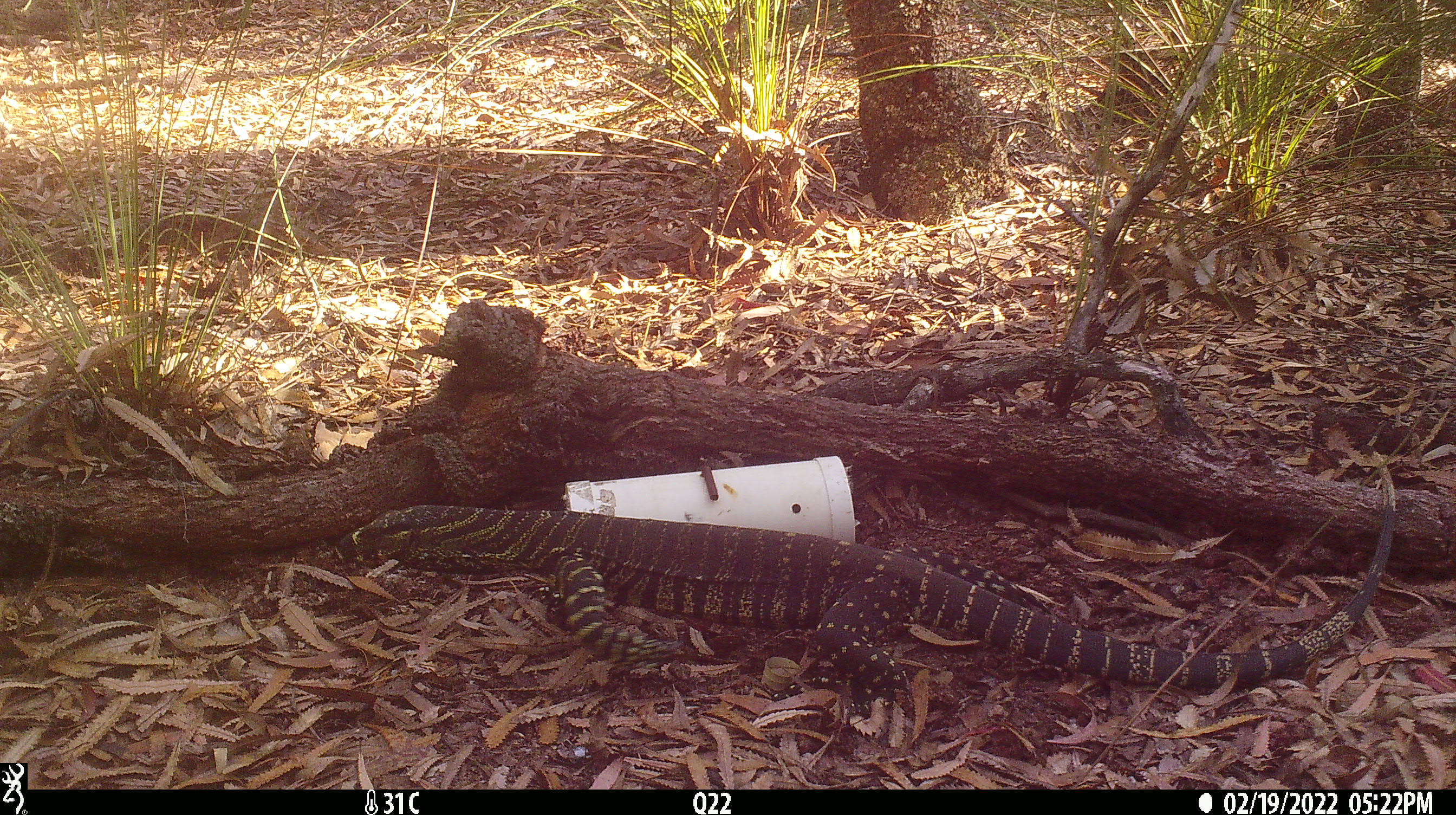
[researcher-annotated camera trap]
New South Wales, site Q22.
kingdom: Animalia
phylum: Chordata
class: Reptilia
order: Squamata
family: Varanidae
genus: Varanus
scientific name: Varanus varius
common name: lace monitor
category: goanna